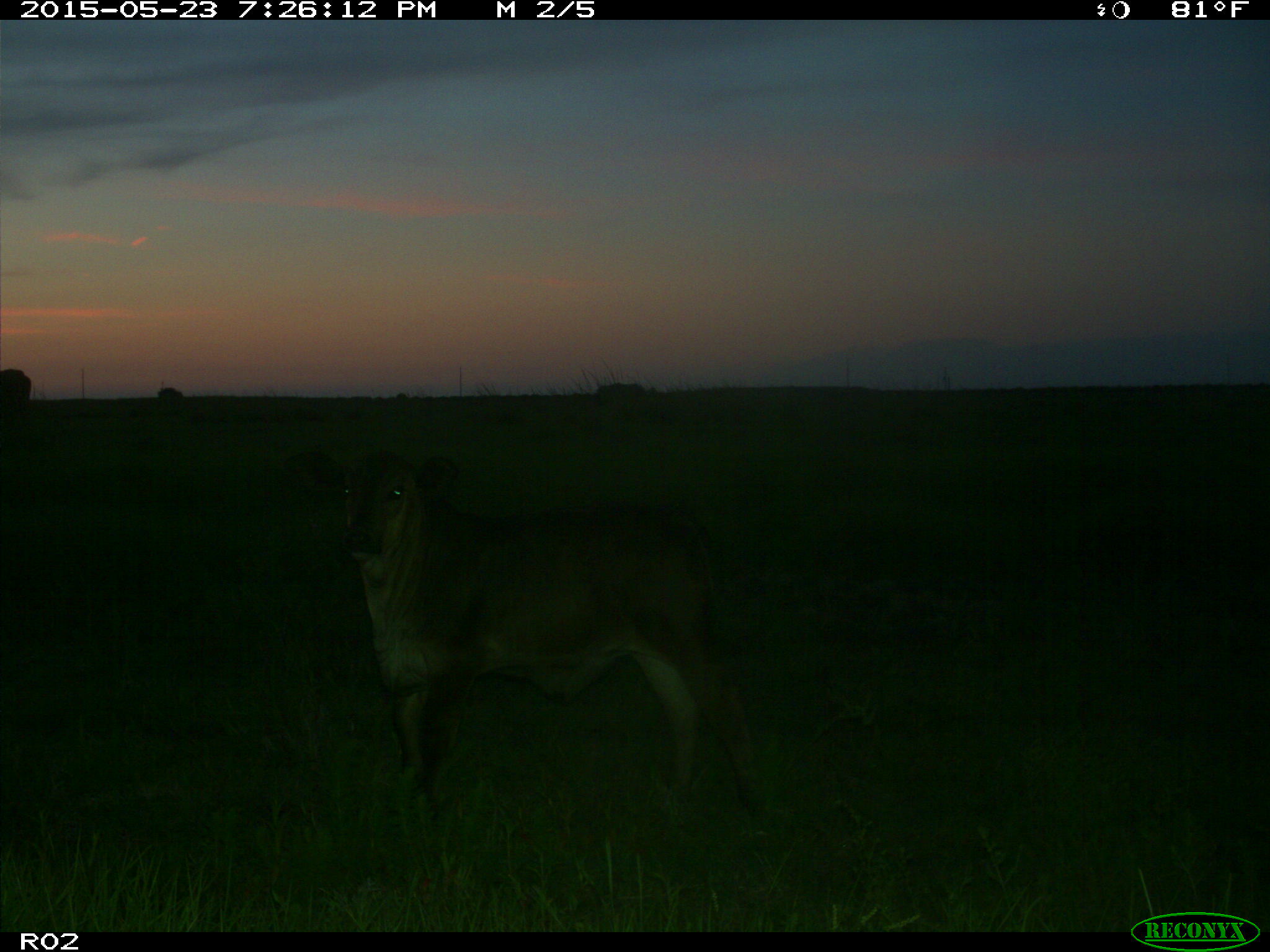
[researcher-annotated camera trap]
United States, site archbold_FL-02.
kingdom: Animalia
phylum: Chordata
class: Mammalia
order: Artiodactyla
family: Bovidae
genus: Bos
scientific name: Bos taurus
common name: domestic cow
Bos taurus (domestic cow).